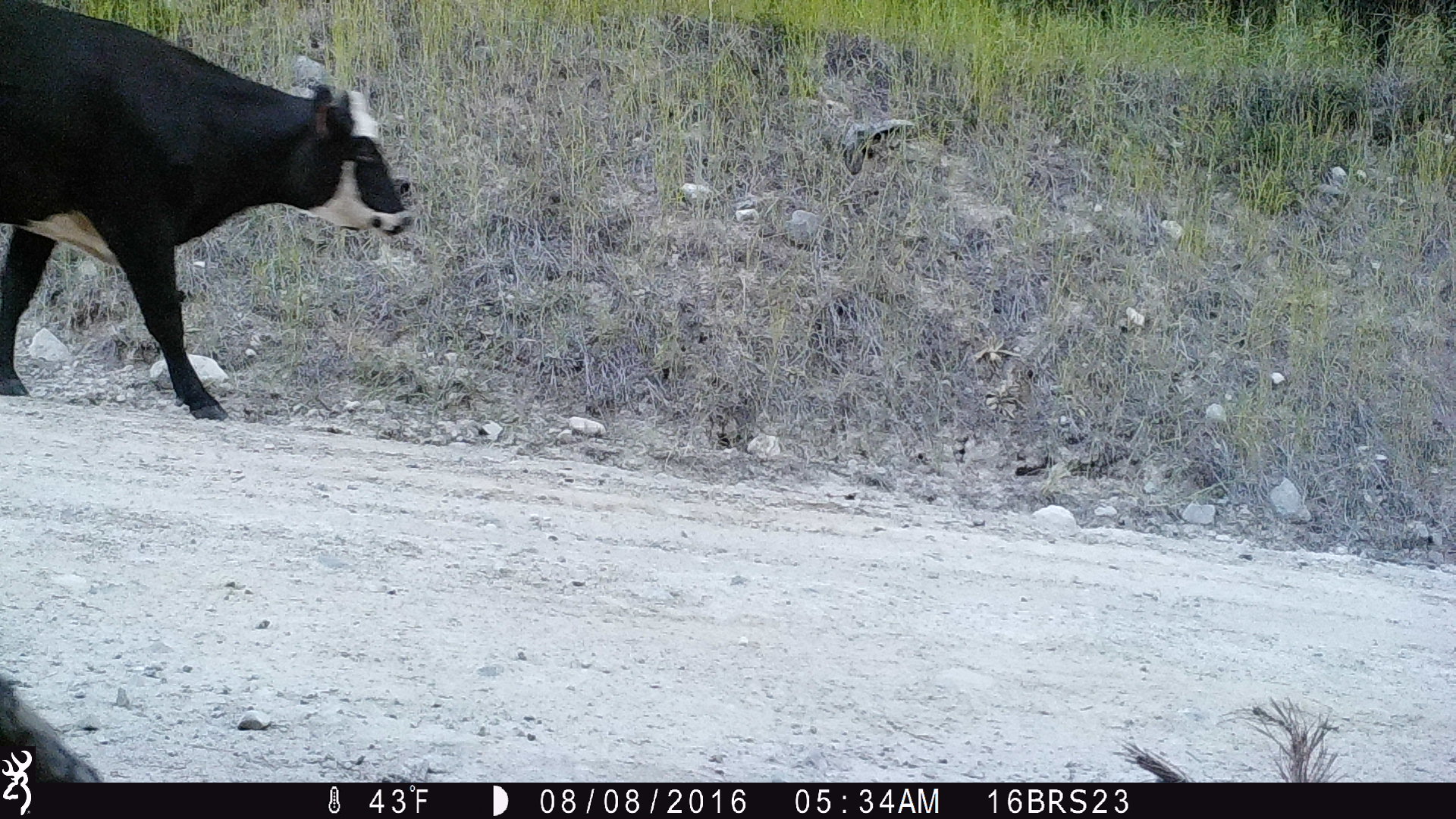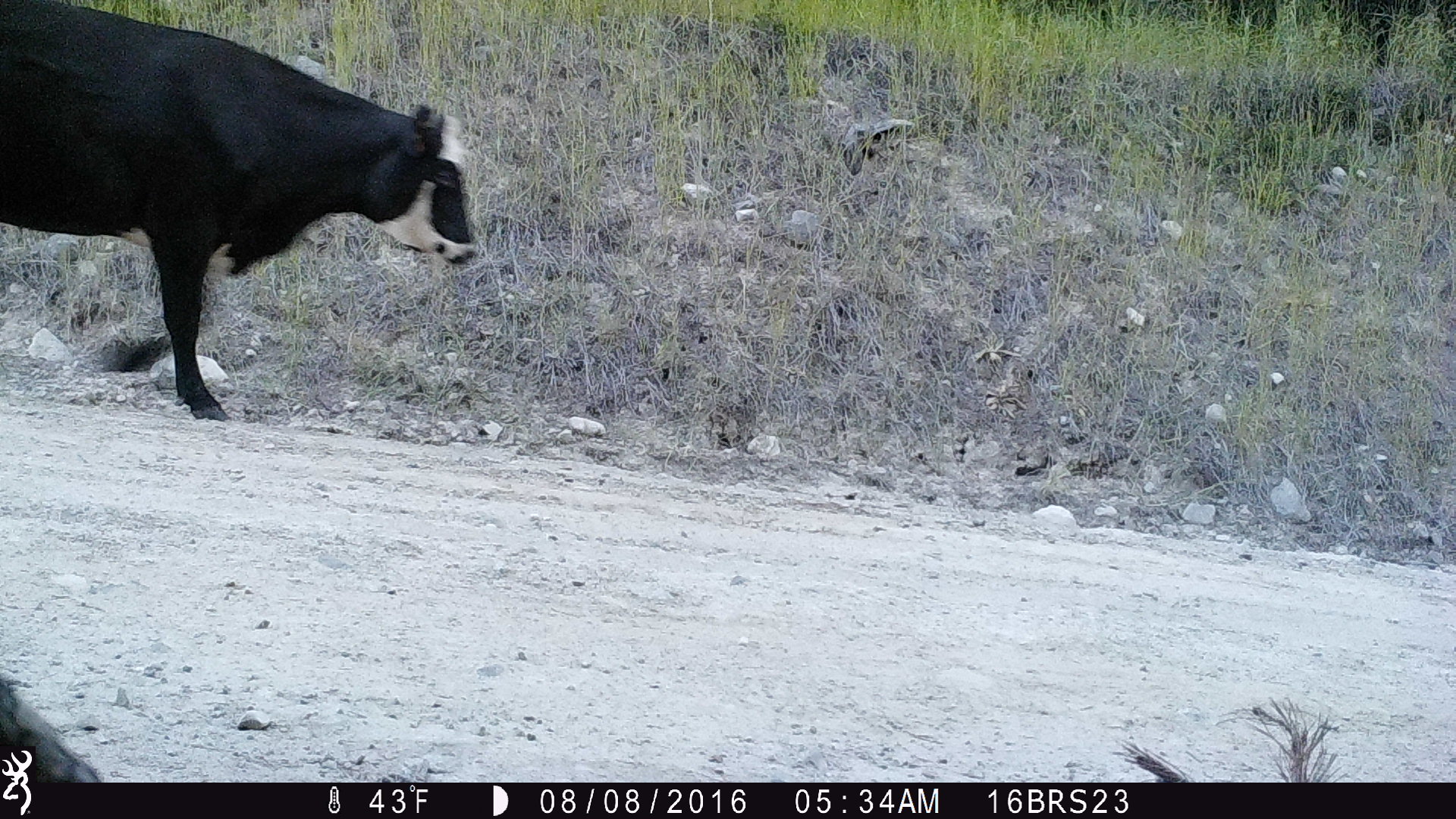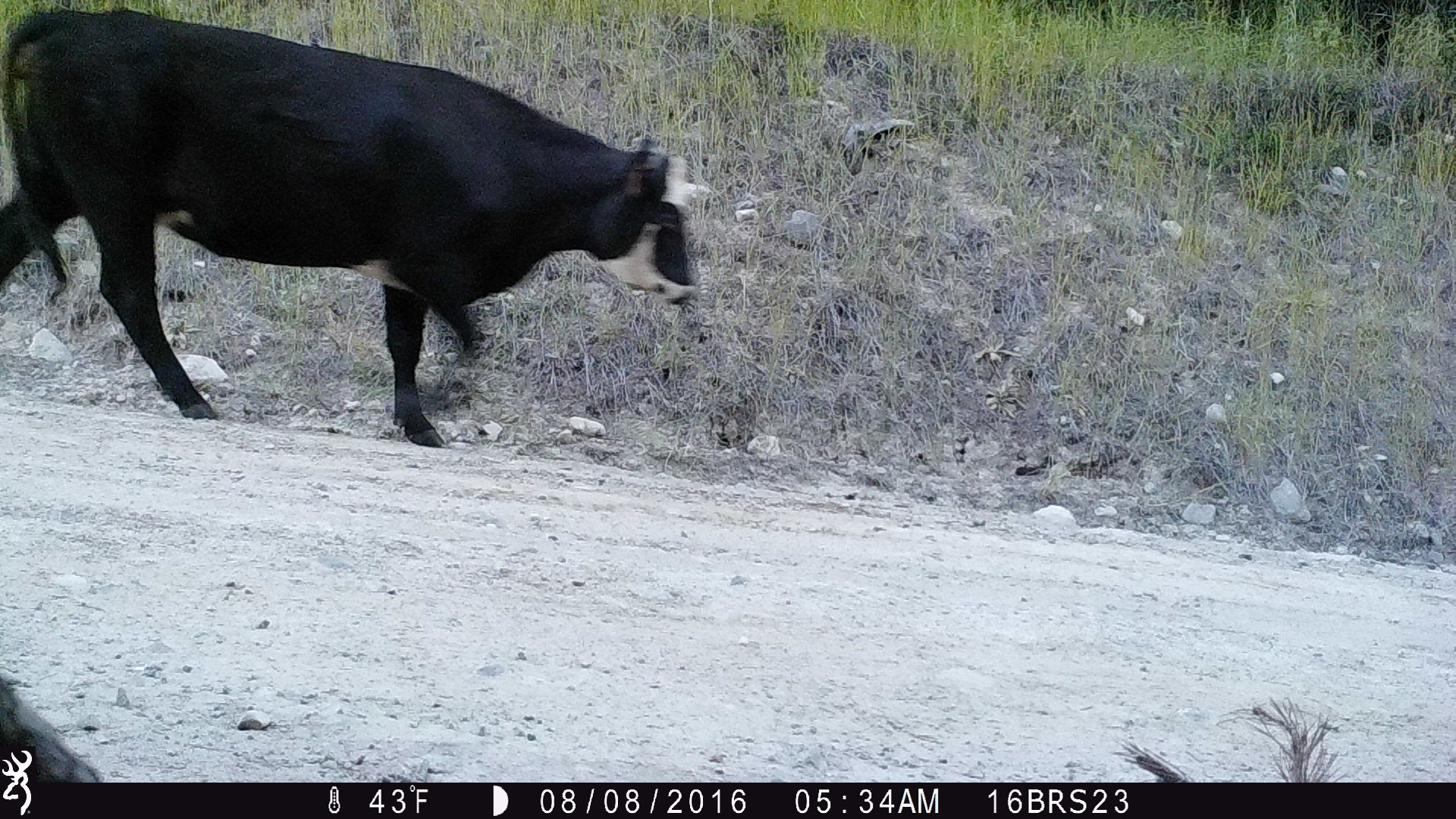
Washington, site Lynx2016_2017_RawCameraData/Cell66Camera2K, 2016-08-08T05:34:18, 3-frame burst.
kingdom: Animalia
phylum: Chordata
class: Mammalia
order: Artiodactyla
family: Bovidae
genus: Bos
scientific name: Bos taurus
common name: domestic cattle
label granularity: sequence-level